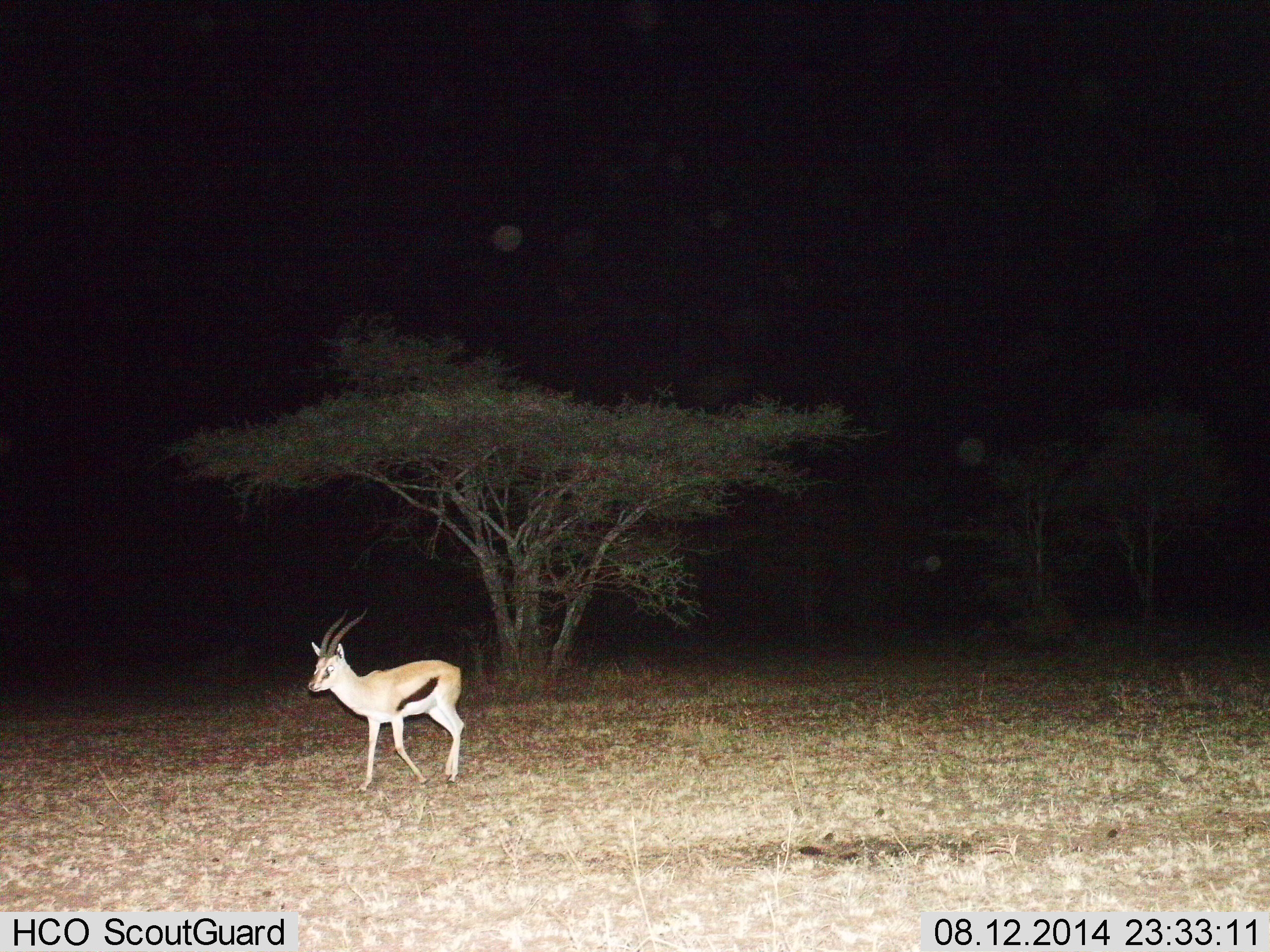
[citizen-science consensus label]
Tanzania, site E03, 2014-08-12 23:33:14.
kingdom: Animalia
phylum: Chordata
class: Mammalia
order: Artiodactyla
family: Bovidae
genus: Eudorcas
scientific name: Eudorcas thomsonii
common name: thomson's gazelle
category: gazellethomsons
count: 1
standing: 20%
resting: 0%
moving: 80%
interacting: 0%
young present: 0%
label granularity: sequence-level